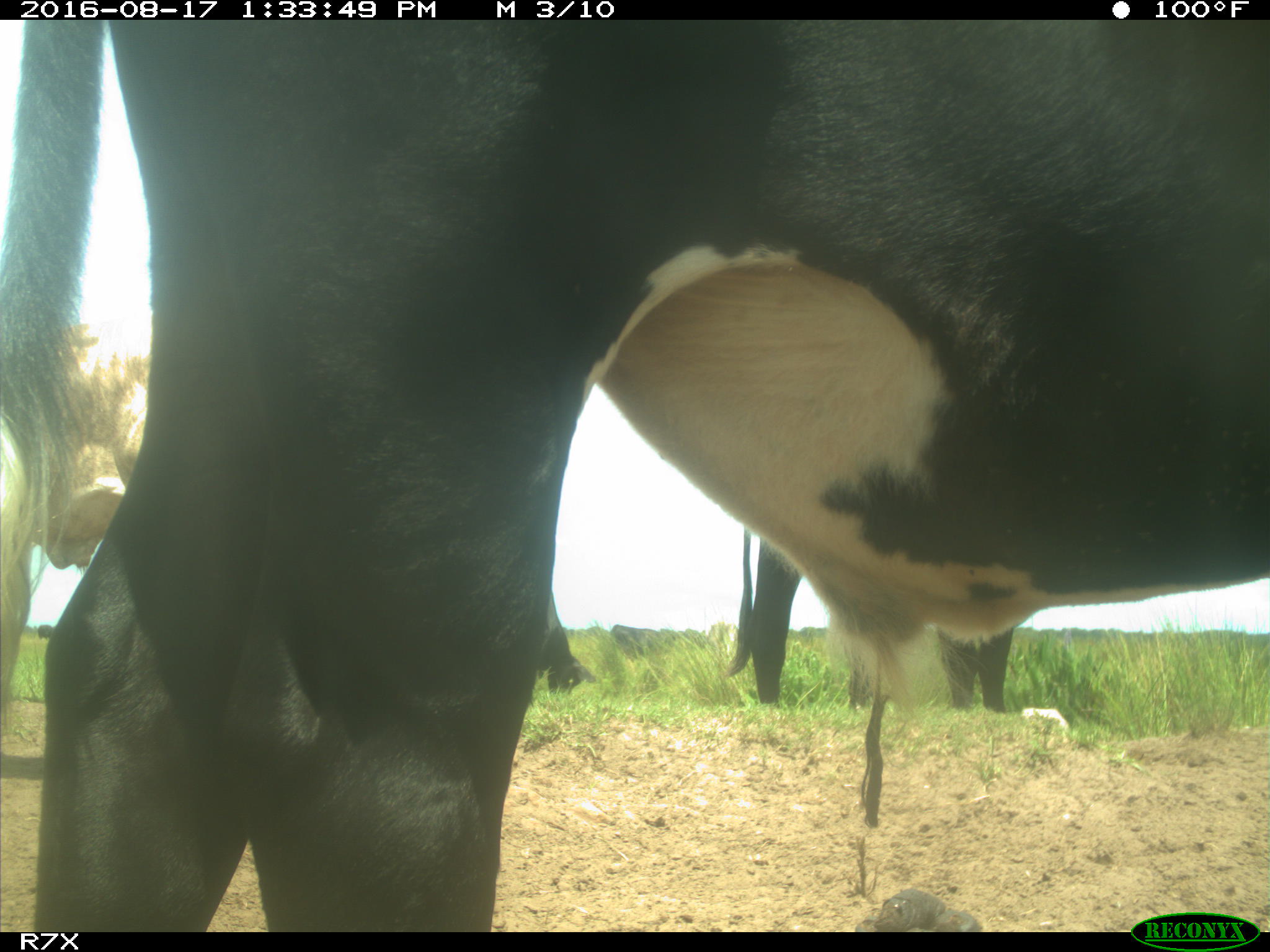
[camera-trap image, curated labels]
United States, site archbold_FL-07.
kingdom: Animalia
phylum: Chordata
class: Mammalia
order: Artiodactyla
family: Bovidae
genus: Bos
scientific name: Bos taurus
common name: domestic cow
Bos taurus (domestic cow).